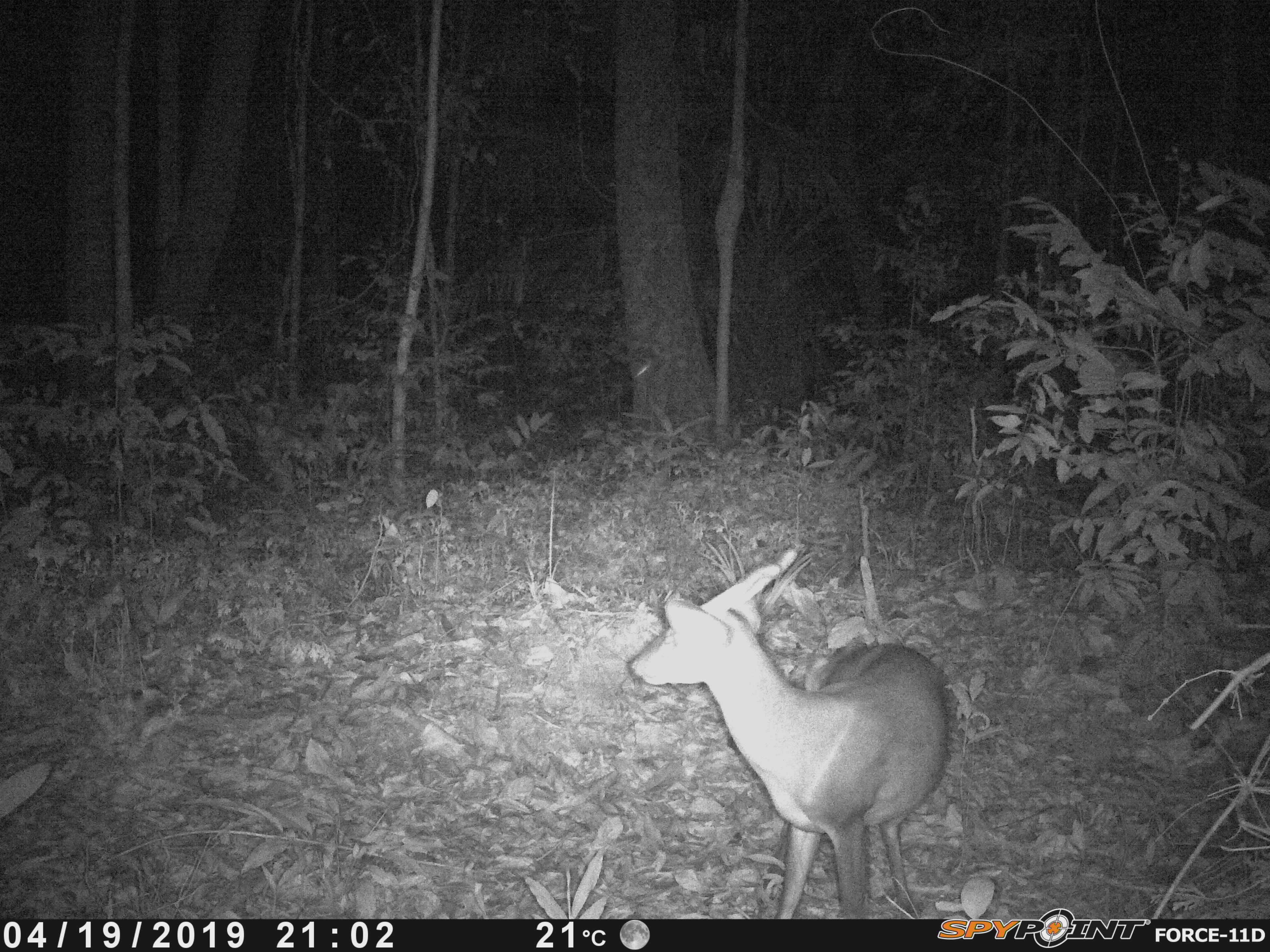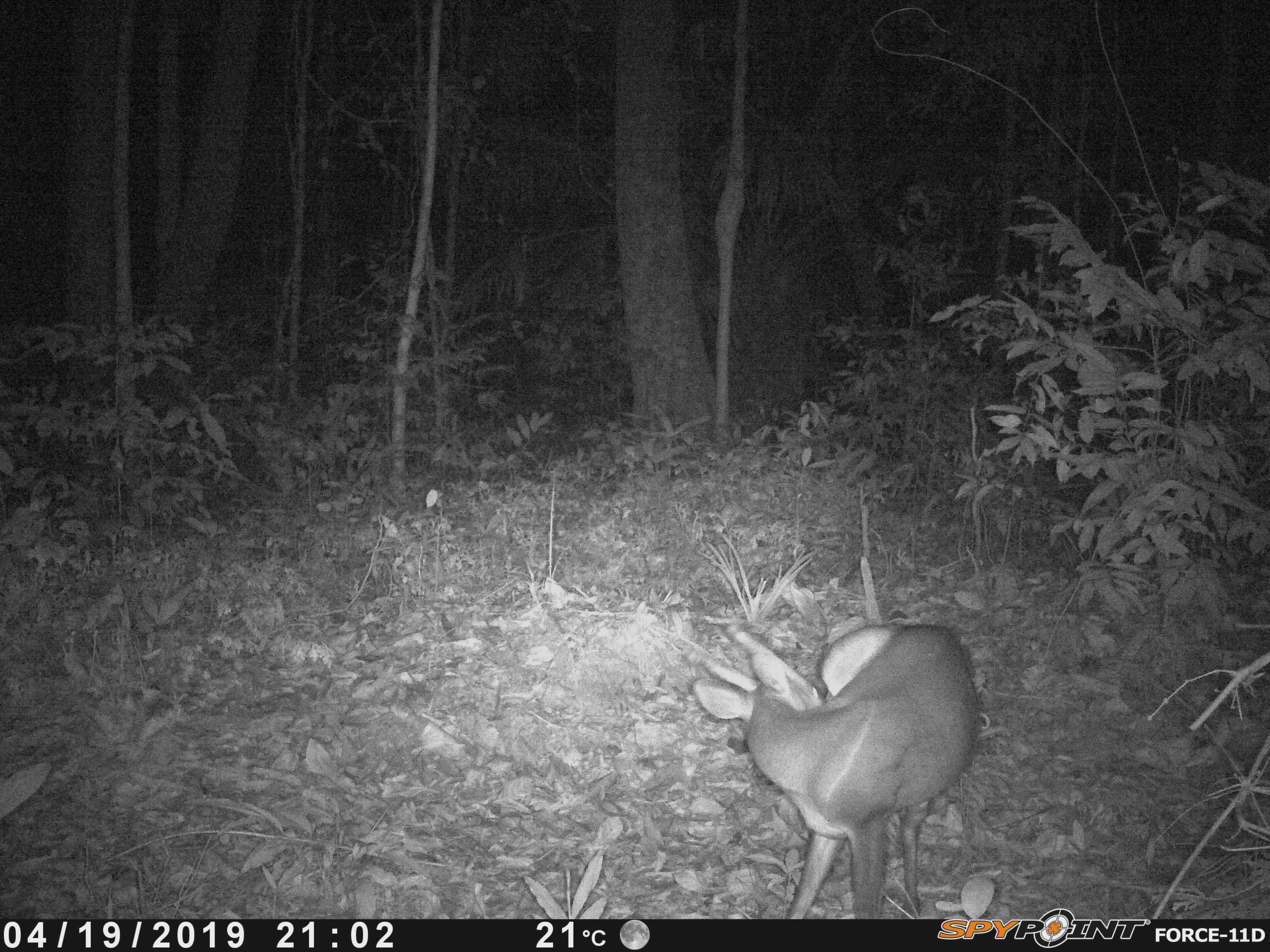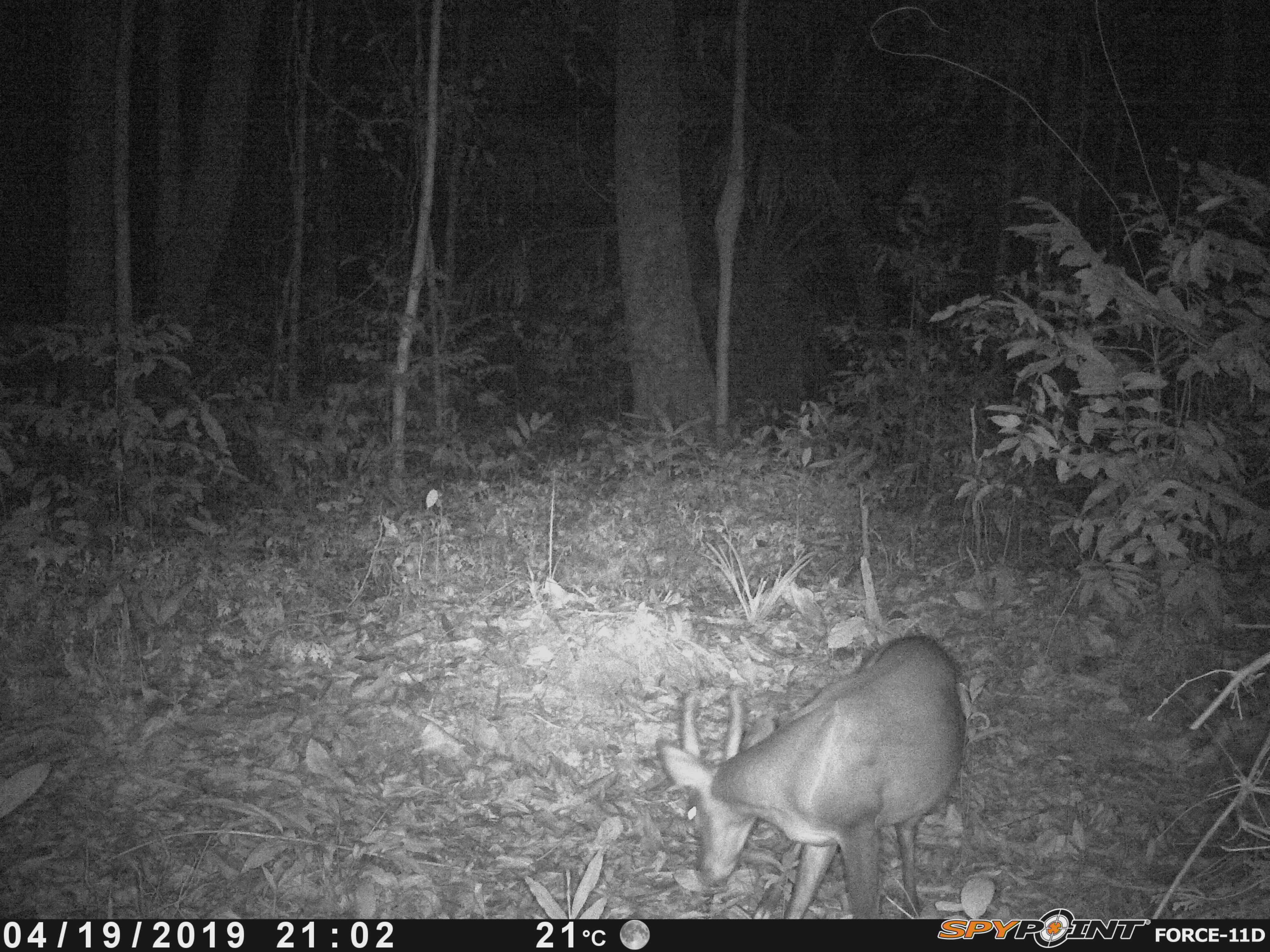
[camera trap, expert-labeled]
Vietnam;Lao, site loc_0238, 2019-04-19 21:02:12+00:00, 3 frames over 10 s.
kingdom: Animalia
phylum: Chordata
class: Mammalia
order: Artiodactyla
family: Cervidae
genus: Muntiacus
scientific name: Muntiacus vuquangensis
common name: large-antlered muntjac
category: large antlered muntjac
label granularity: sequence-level